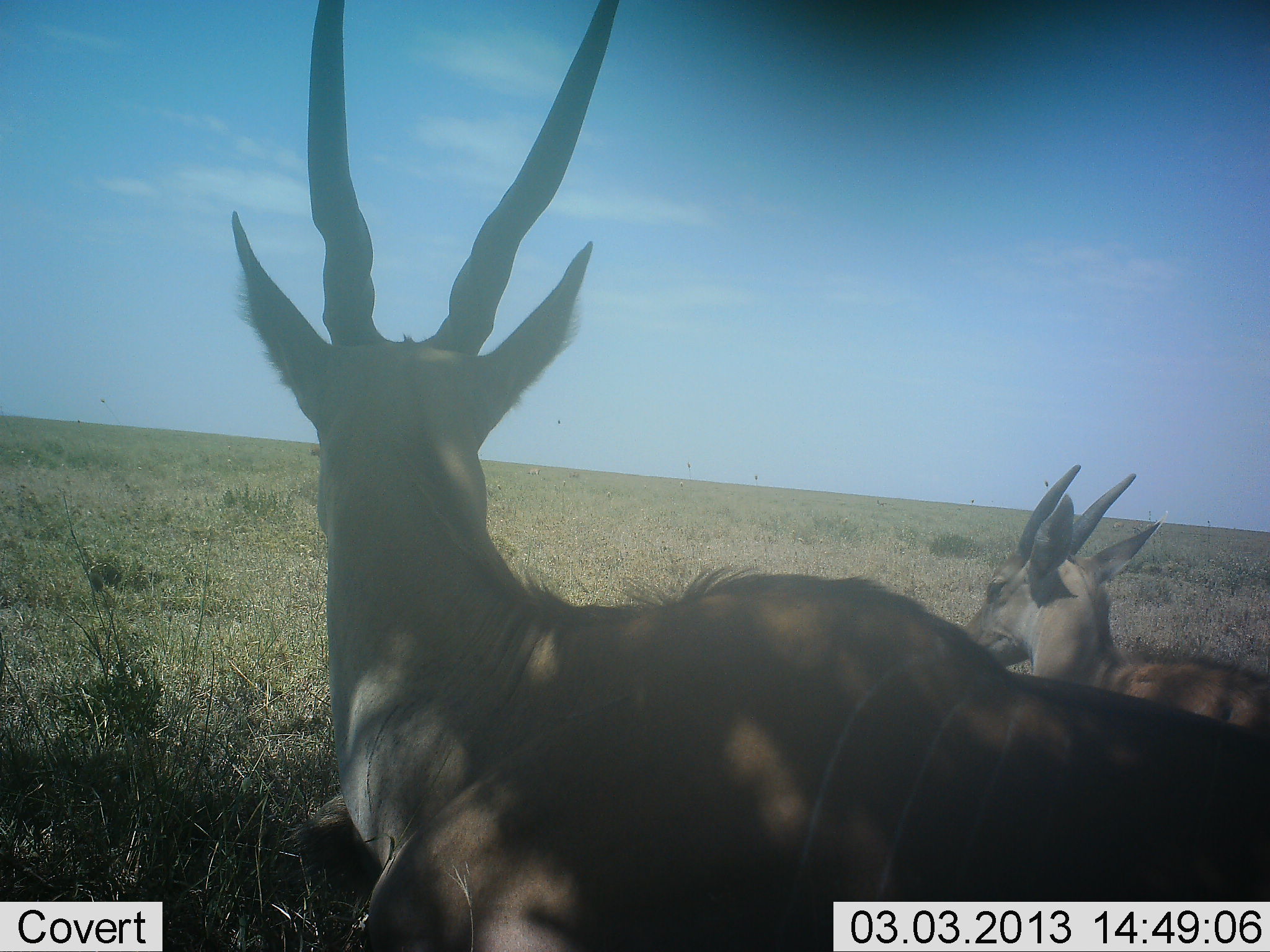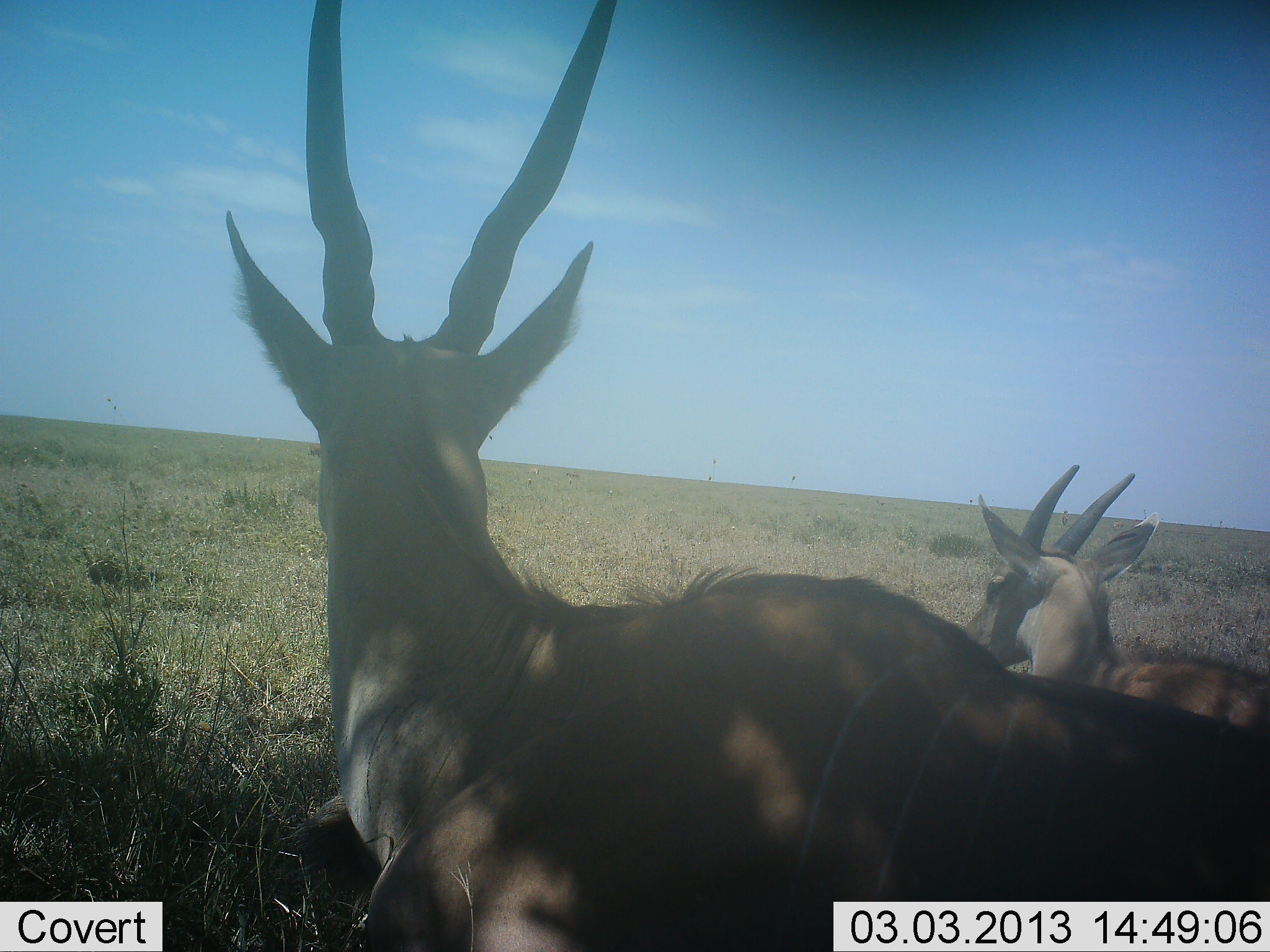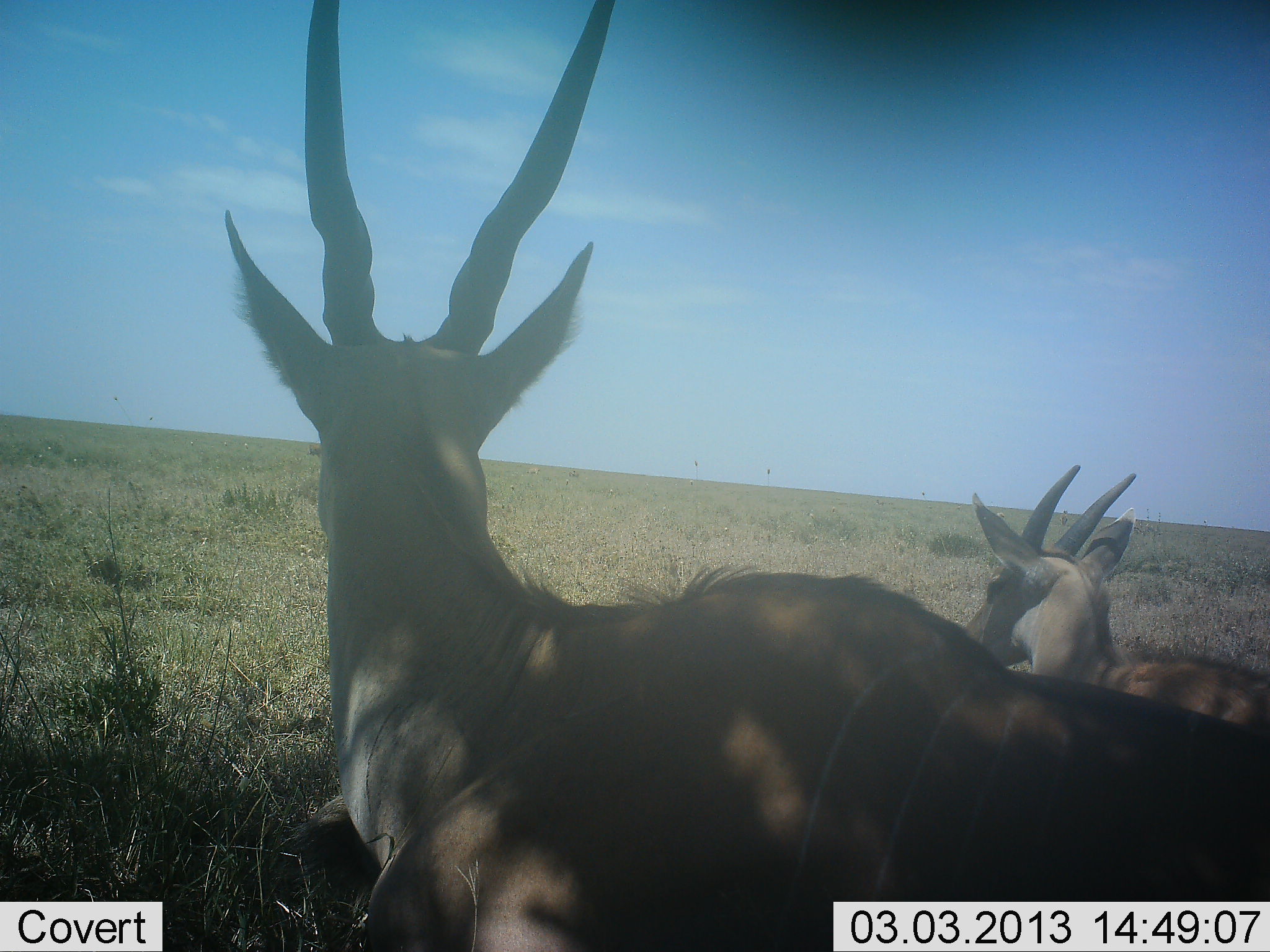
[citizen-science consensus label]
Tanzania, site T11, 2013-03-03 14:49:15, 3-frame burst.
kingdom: Animalia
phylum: Chordata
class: Mammalia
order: Artiodactyla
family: Bovidae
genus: Tragelaphus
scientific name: Tragelaphus oryx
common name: eland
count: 2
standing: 11%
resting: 94%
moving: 0%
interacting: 0%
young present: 22%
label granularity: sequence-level